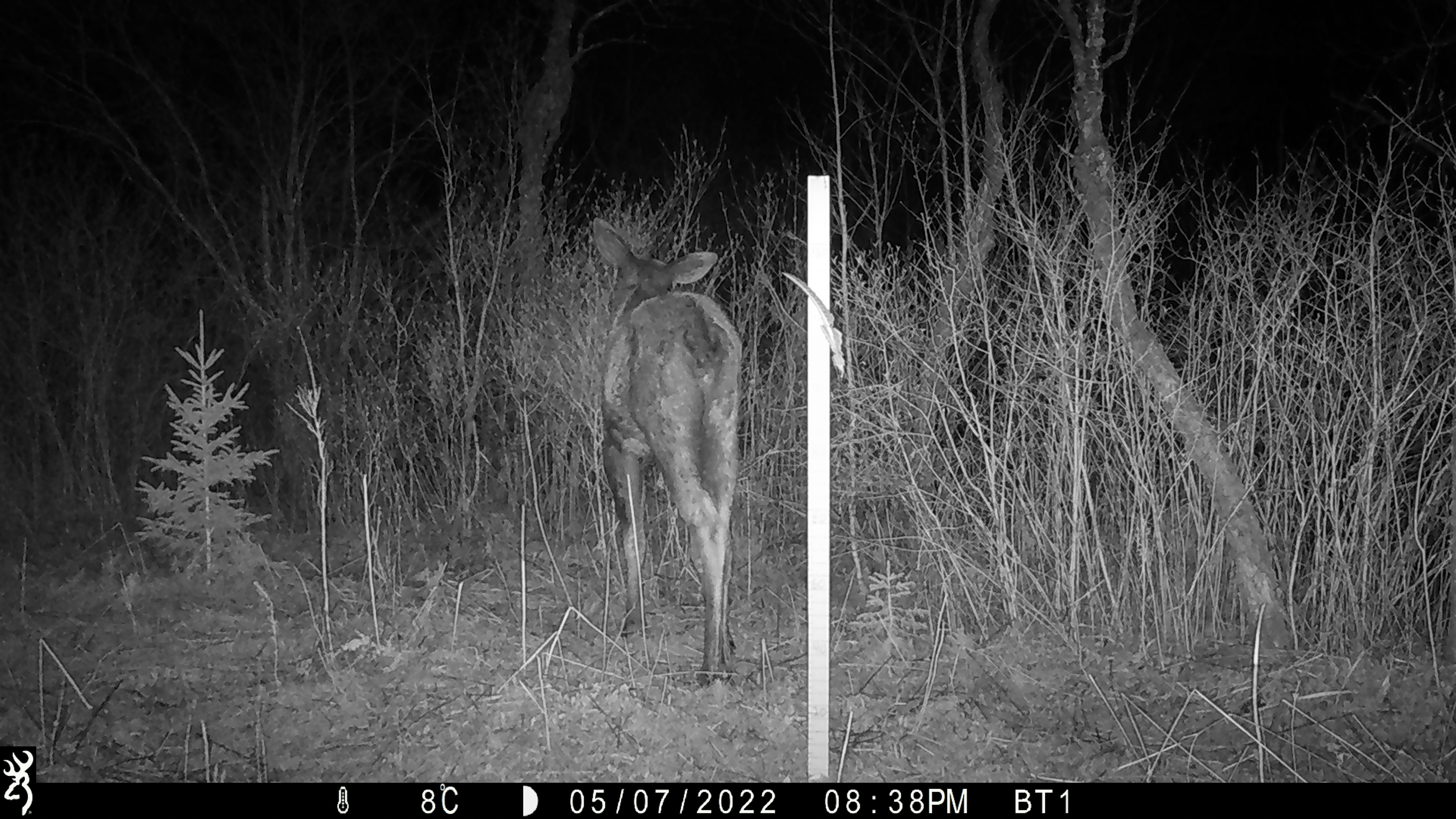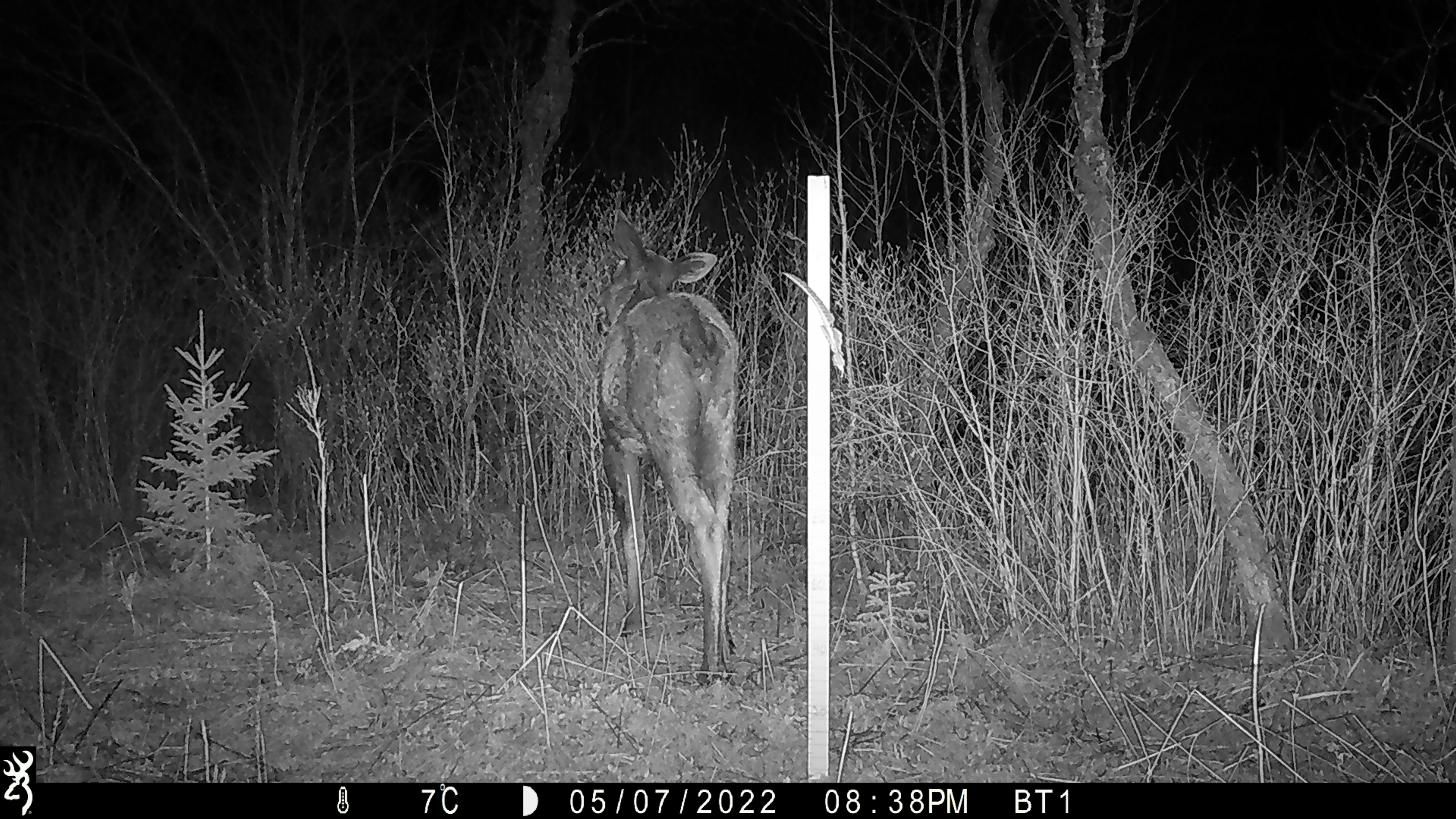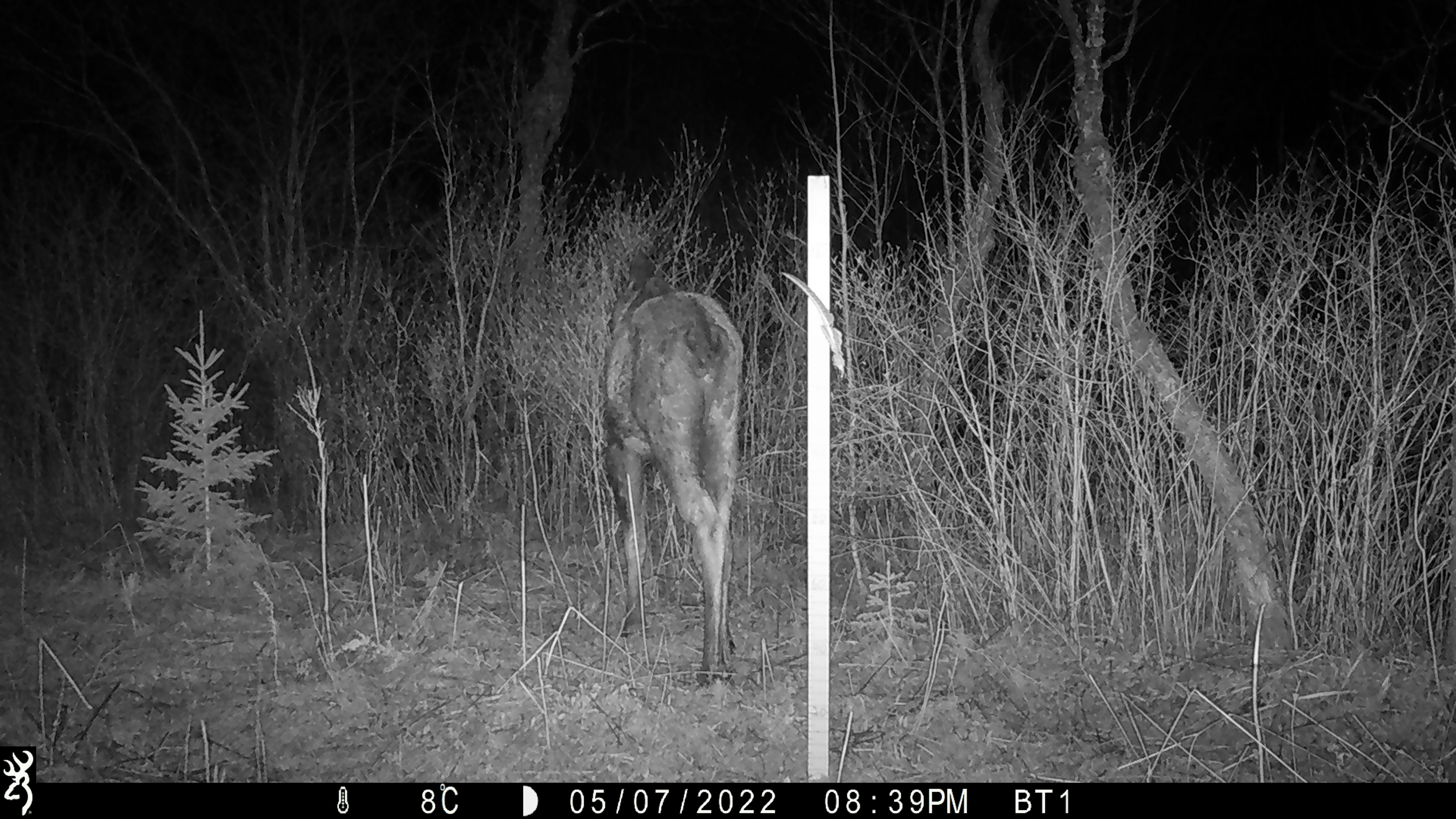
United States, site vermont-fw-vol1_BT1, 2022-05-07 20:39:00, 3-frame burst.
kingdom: Animalia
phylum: Chordata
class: Mammalia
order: Artiodactyla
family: Cervidae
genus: Alces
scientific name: Alces alces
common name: moose